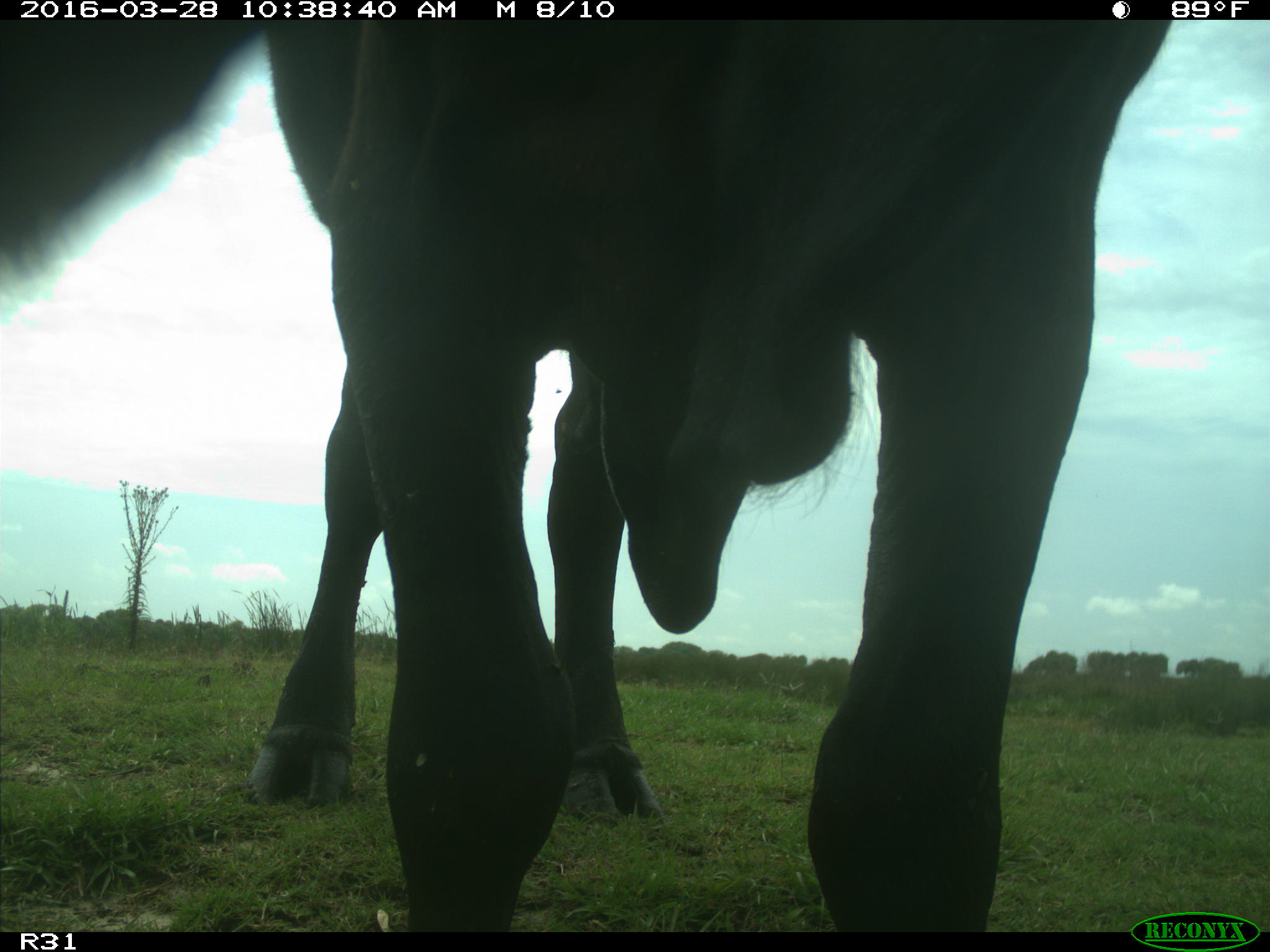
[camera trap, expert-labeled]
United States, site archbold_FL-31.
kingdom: Animalia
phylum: Chordata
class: Mammalia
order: Artiodactyla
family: Bovidae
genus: Bos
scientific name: Bos taurus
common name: domestic cow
Bos taurus (domestic cow).